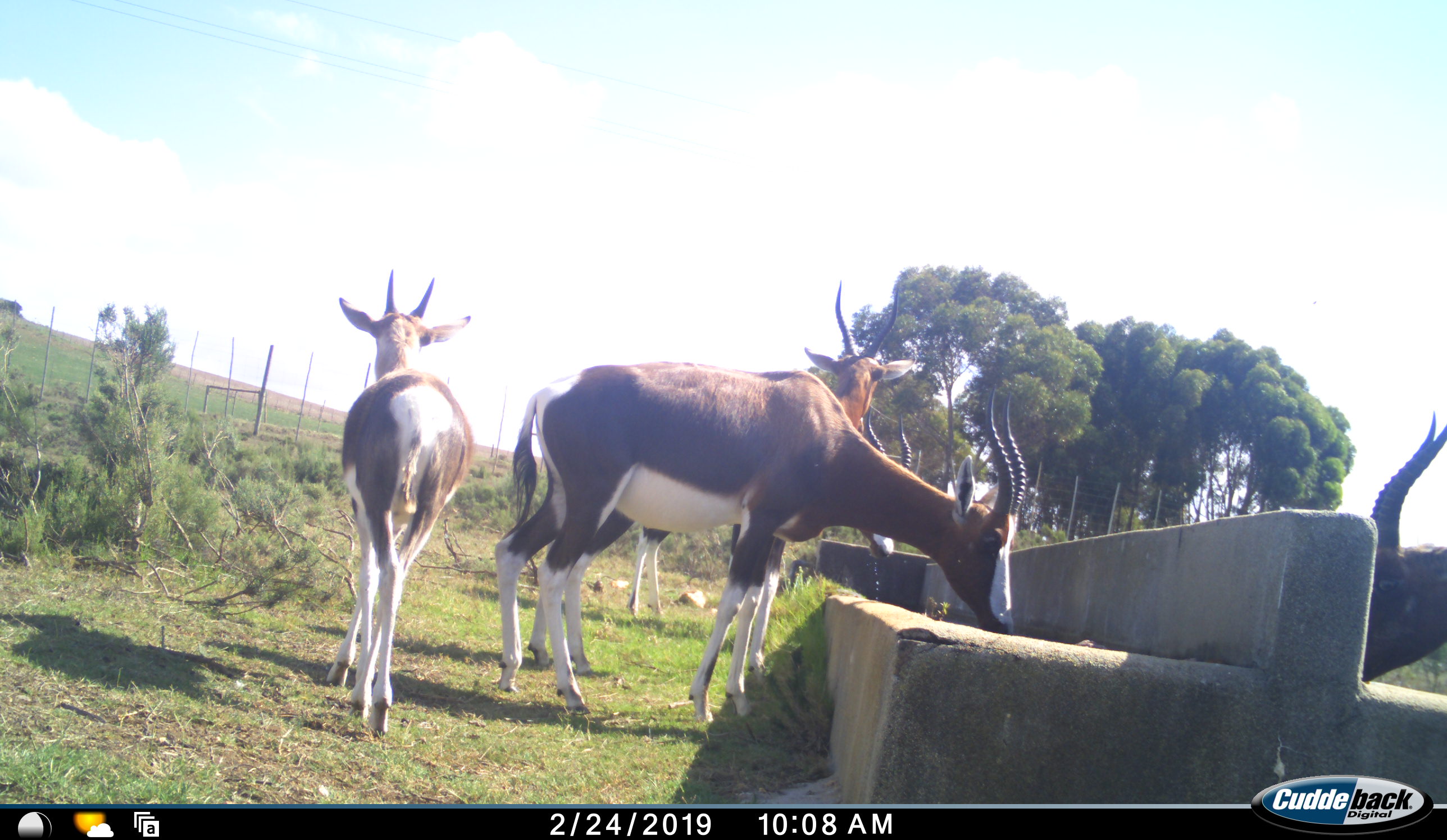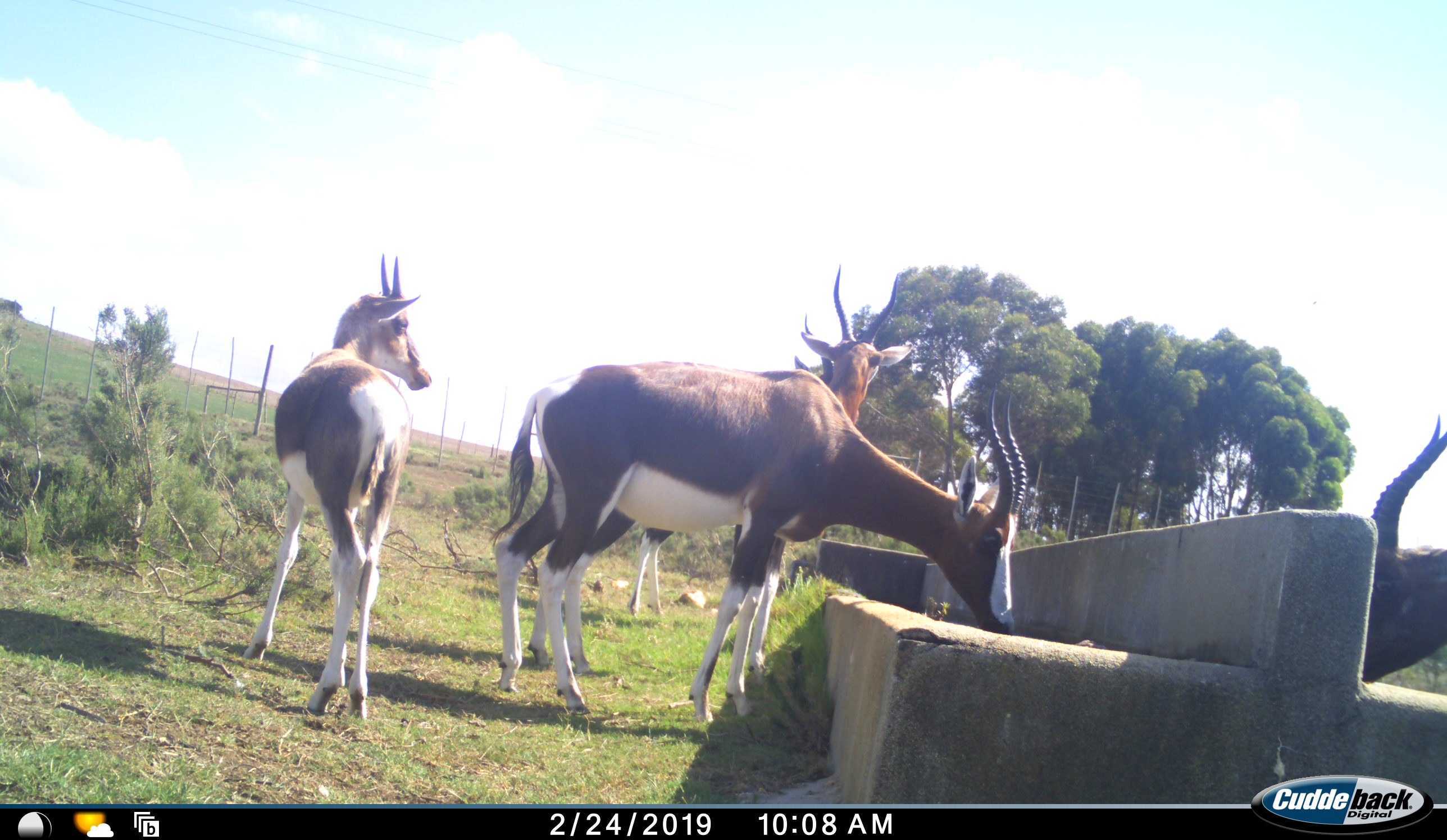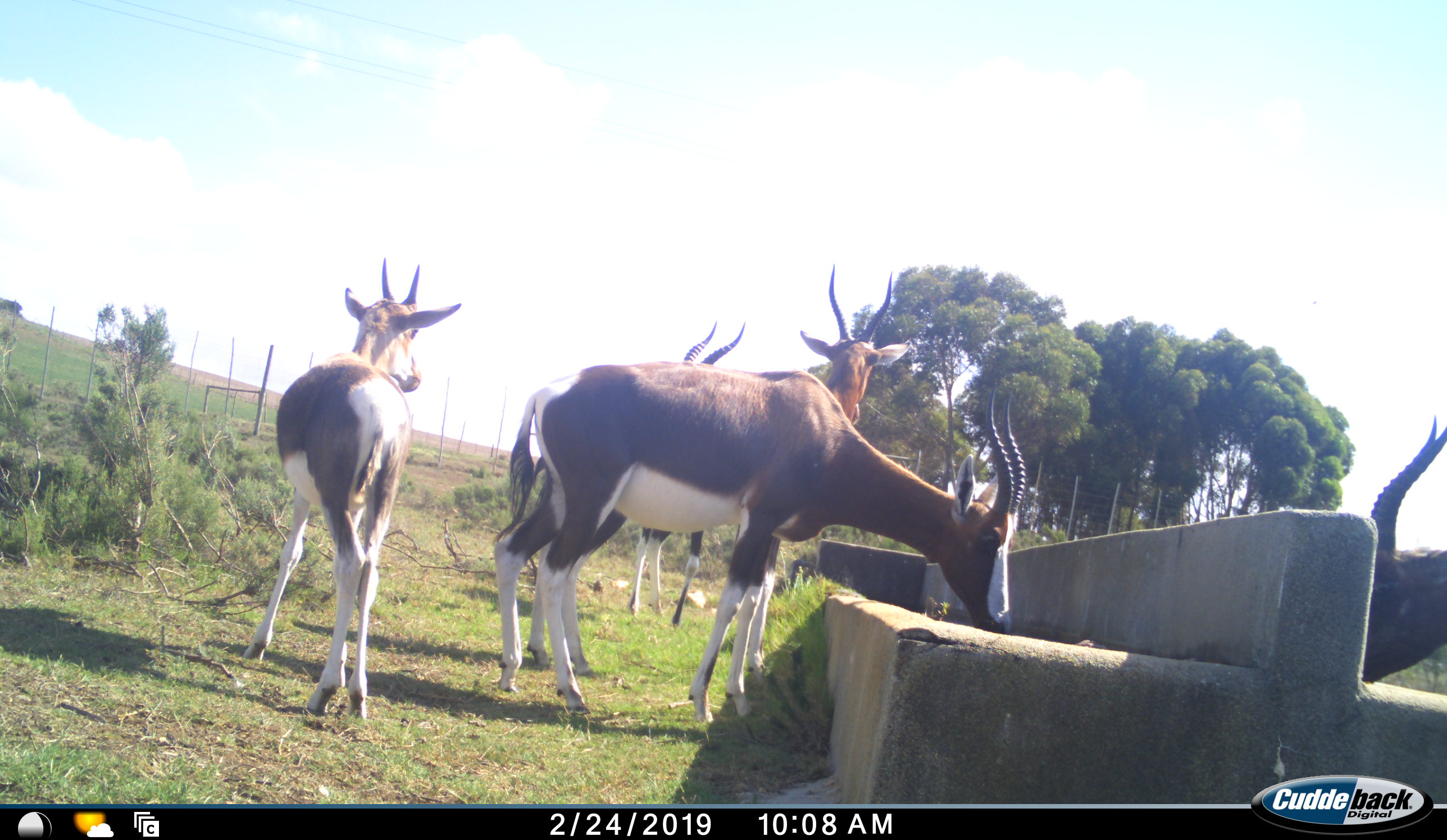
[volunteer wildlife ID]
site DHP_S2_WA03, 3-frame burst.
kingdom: Animalia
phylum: Chordata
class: Mammalia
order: Artiodactyla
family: Bovidae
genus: Damaliscus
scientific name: Damaliscus pygargus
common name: bontebok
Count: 5.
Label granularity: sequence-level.